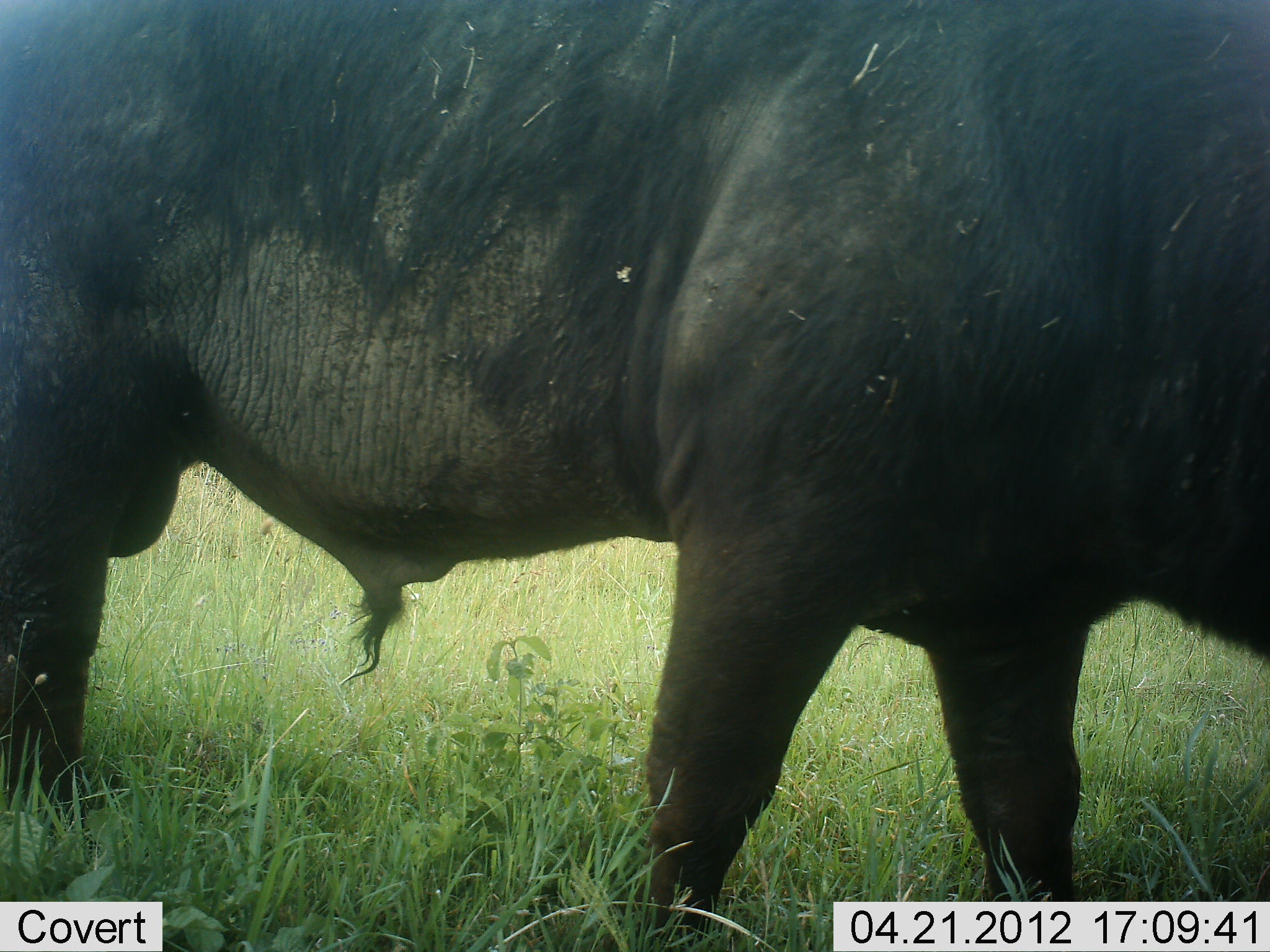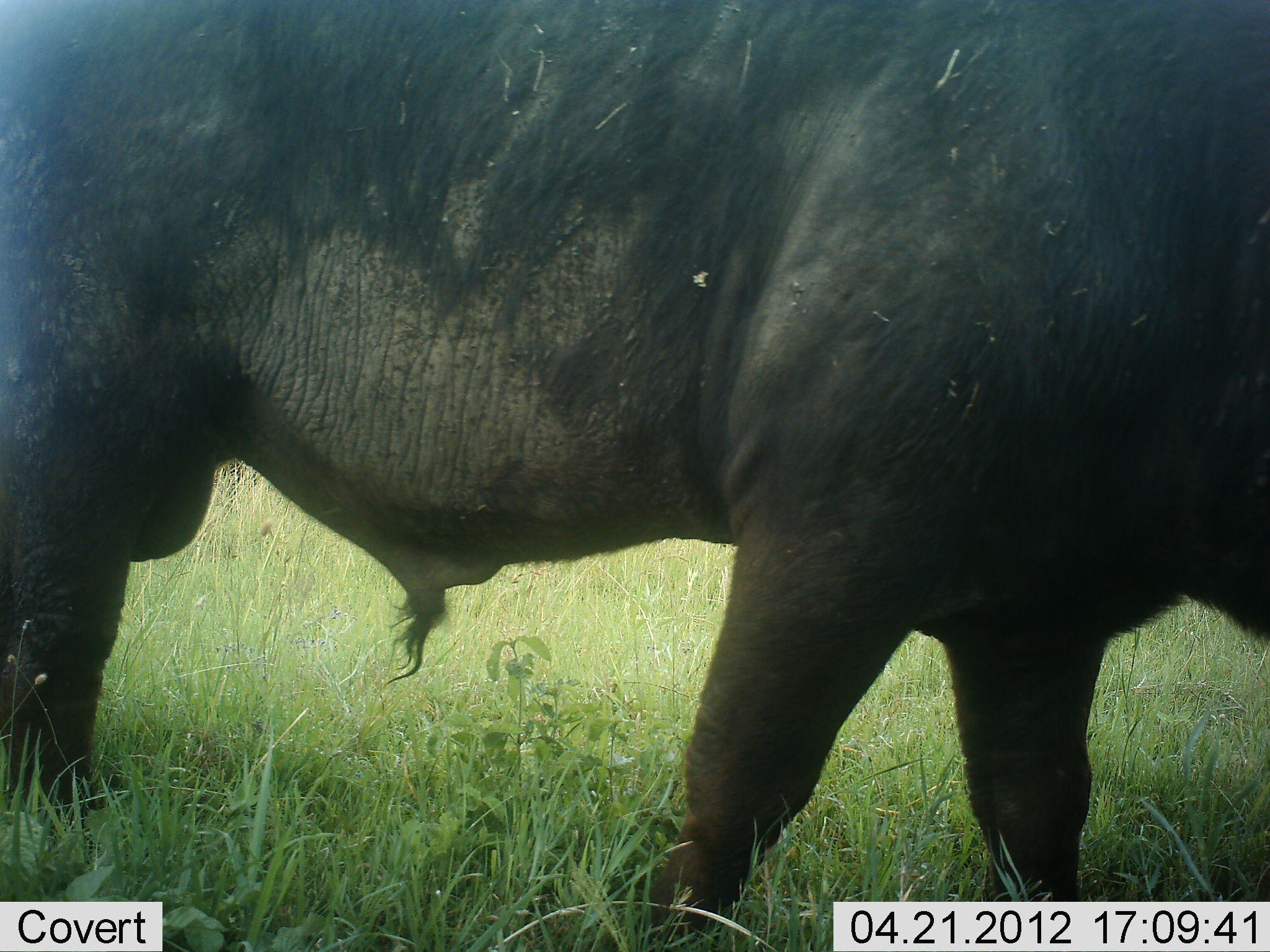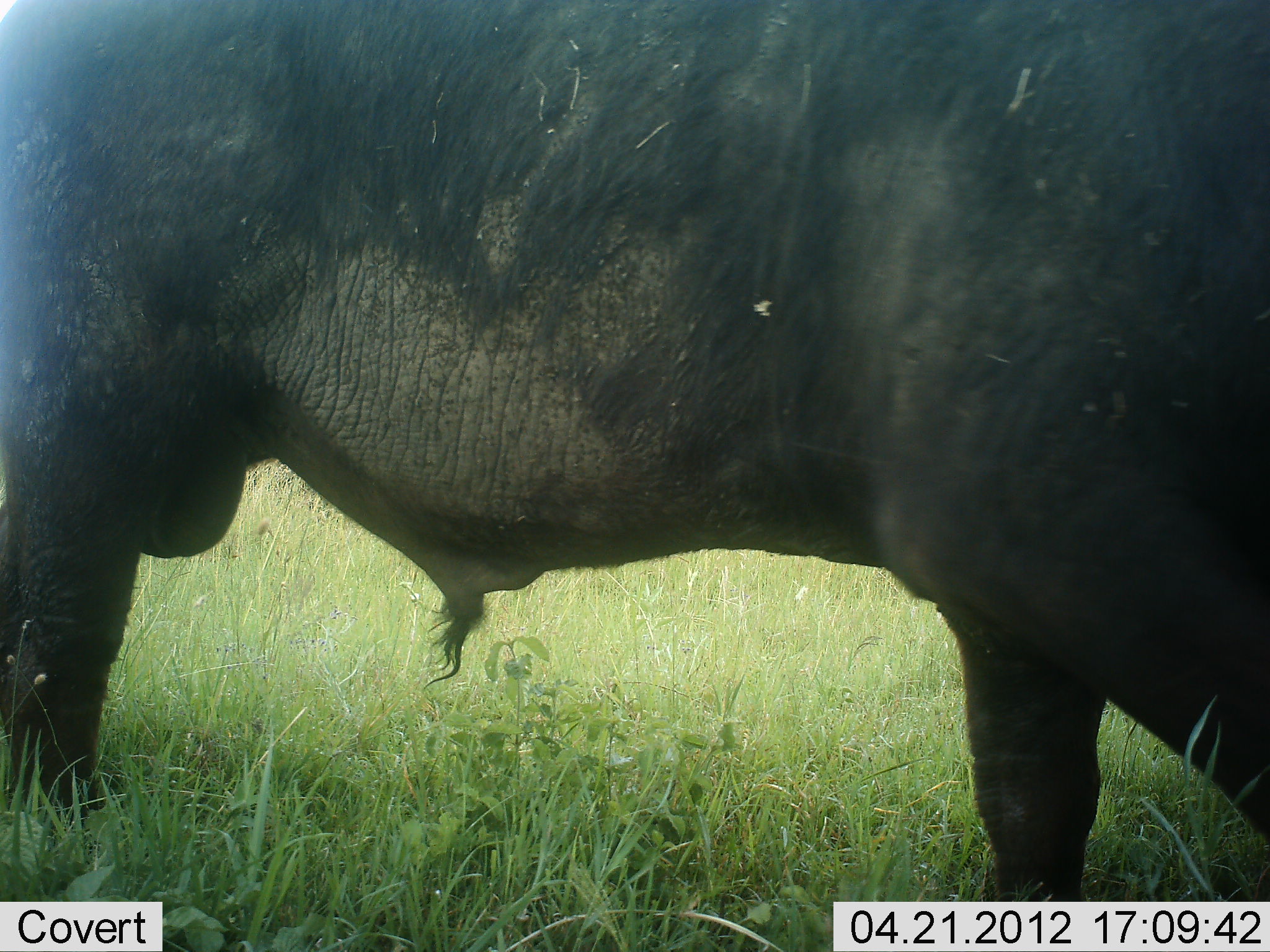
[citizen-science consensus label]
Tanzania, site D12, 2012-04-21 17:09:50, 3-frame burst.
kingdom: Animalia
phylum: Chordata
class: Mammalia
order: Artiodactyla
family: Bovidae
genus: Syncerus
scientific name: Syncerus caffer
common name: cape buffalo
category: buffalo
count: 1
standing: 48%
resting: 0%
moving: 48%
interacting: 0%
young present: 0%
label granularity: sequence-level